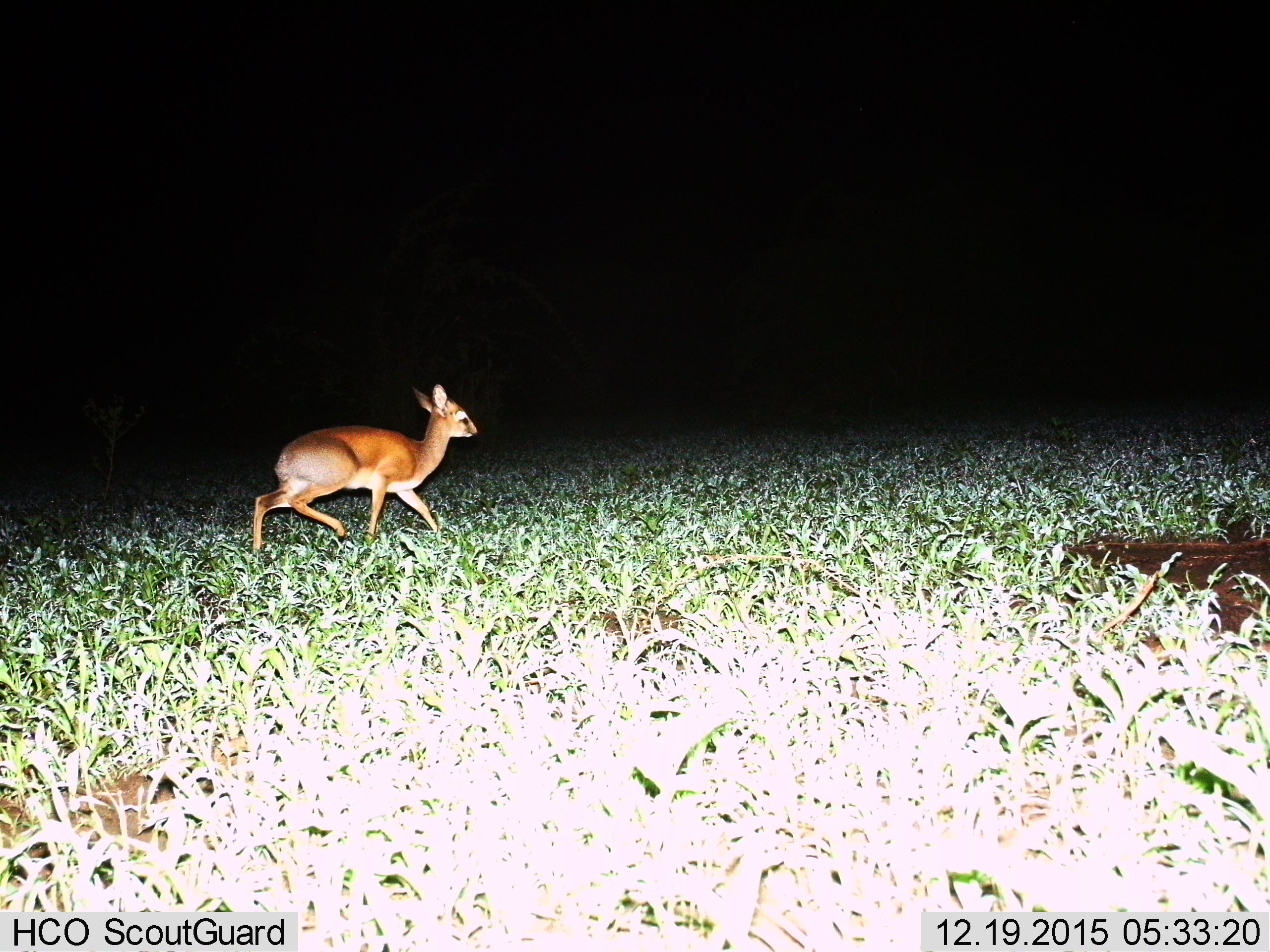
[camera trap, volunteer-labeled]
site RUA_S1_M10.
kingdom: Animalia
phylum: Chordata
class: Mammalia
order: Artiodactyla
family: Bovidae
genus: Madoqua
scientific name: Madoqua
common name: dik-dik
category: dikdik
Dikdik (dik-dik) (Madoqua), count 1. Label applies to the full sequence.